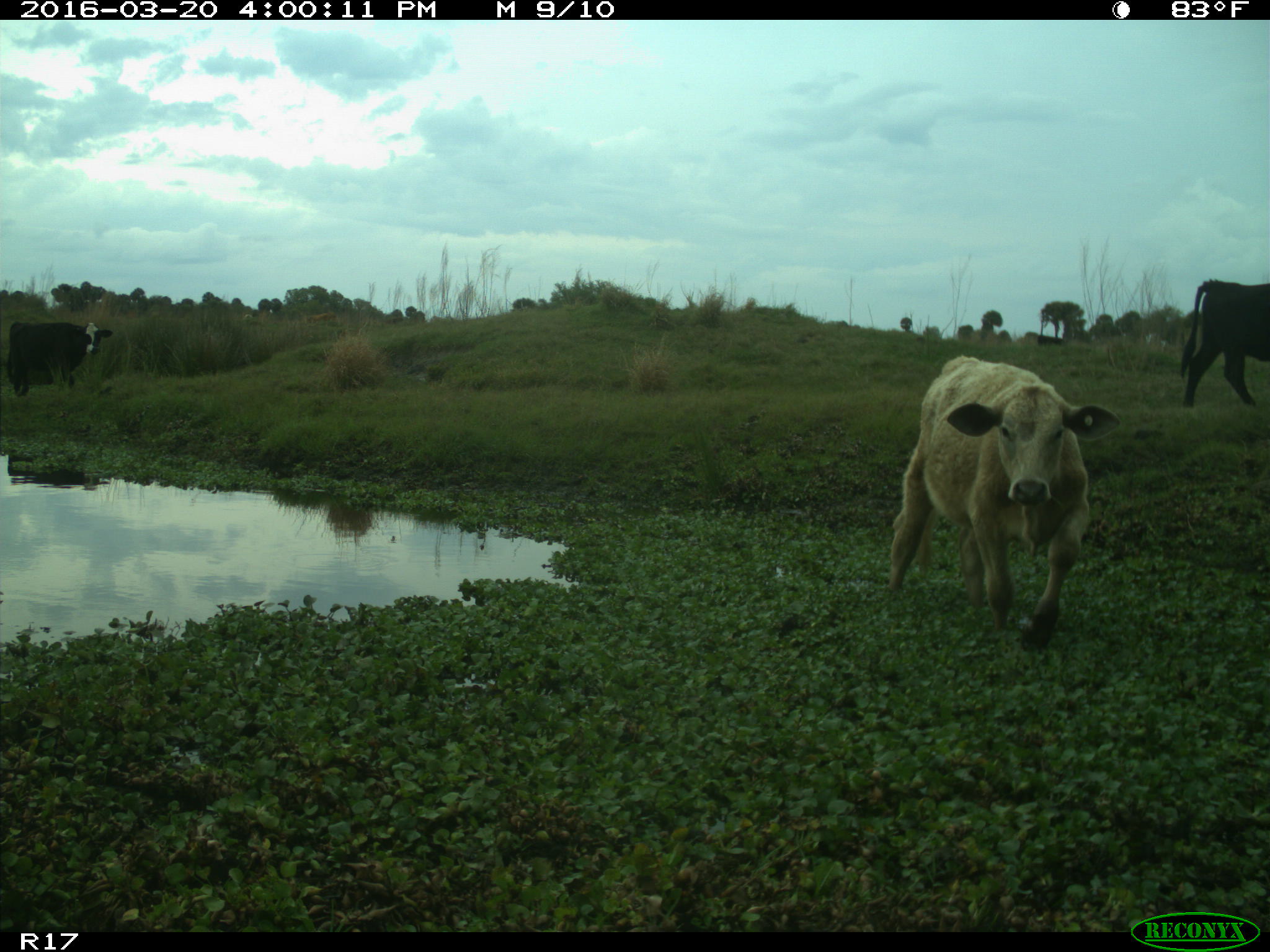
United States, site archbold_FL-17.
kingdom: Animalia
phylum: Chordata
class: Mammalia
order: Artiodactyla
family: Bovidae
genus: Bos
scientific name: Bos taurus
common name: domestic cow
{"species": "Bos taurus (domestic cow)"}